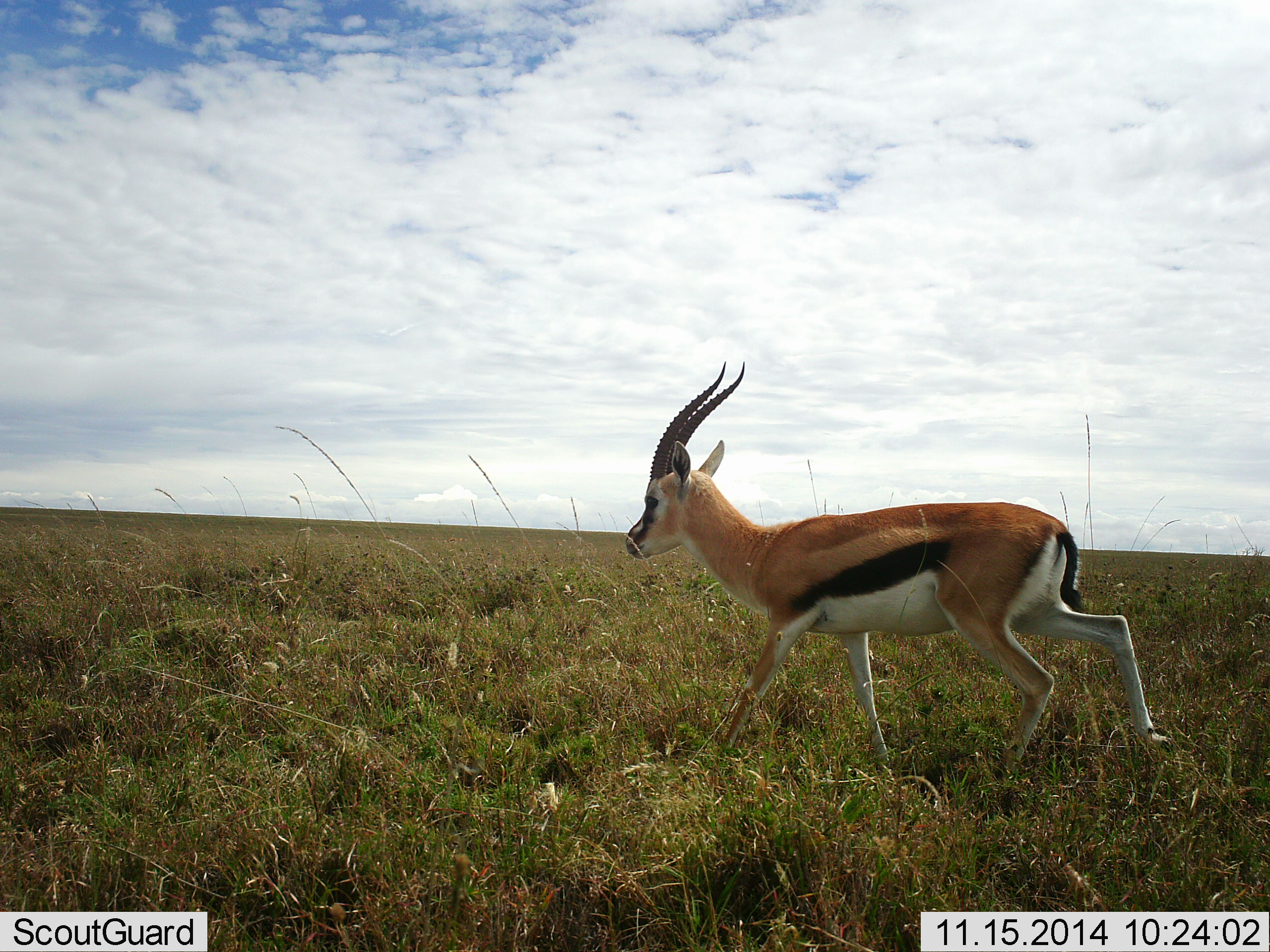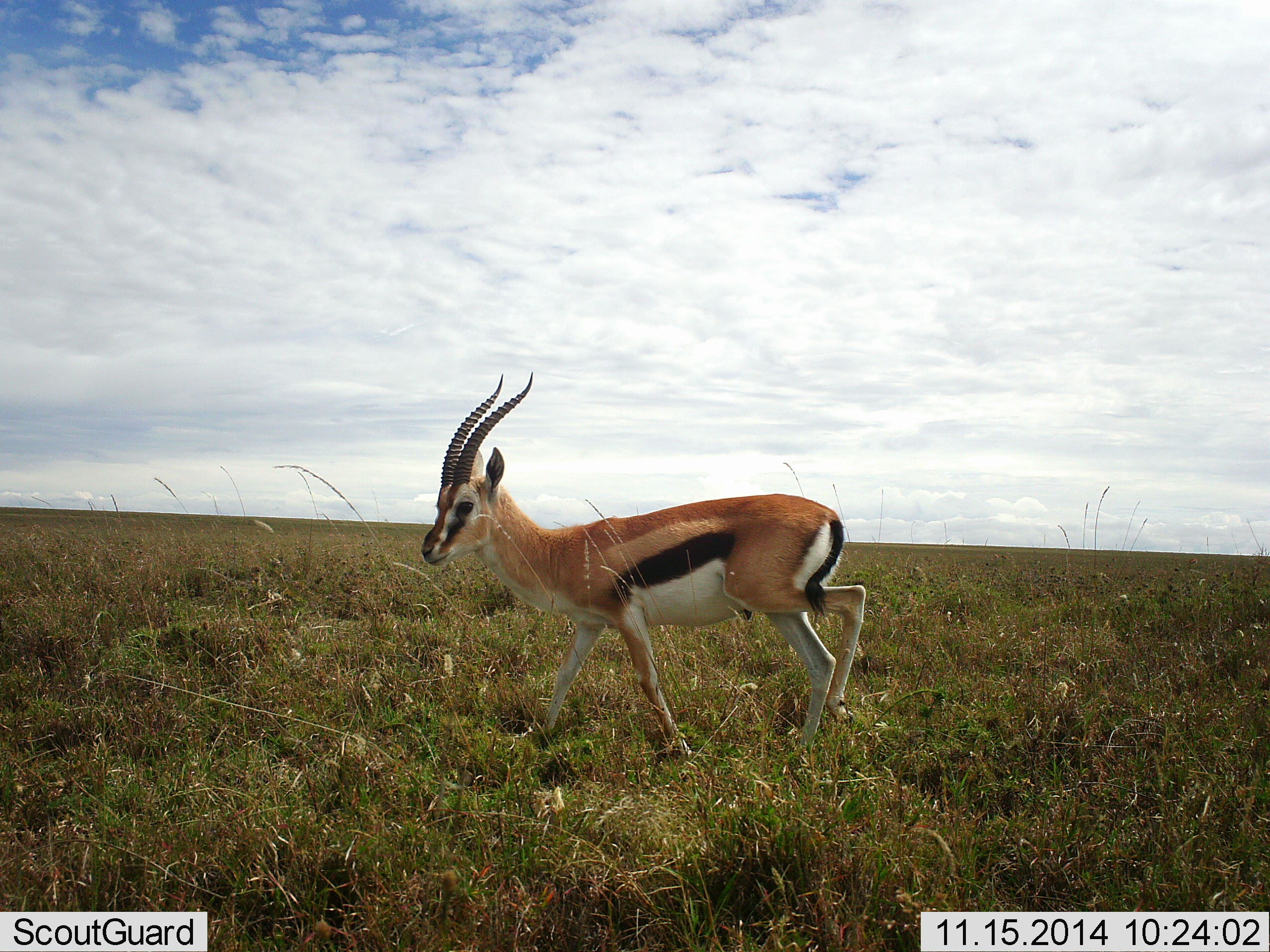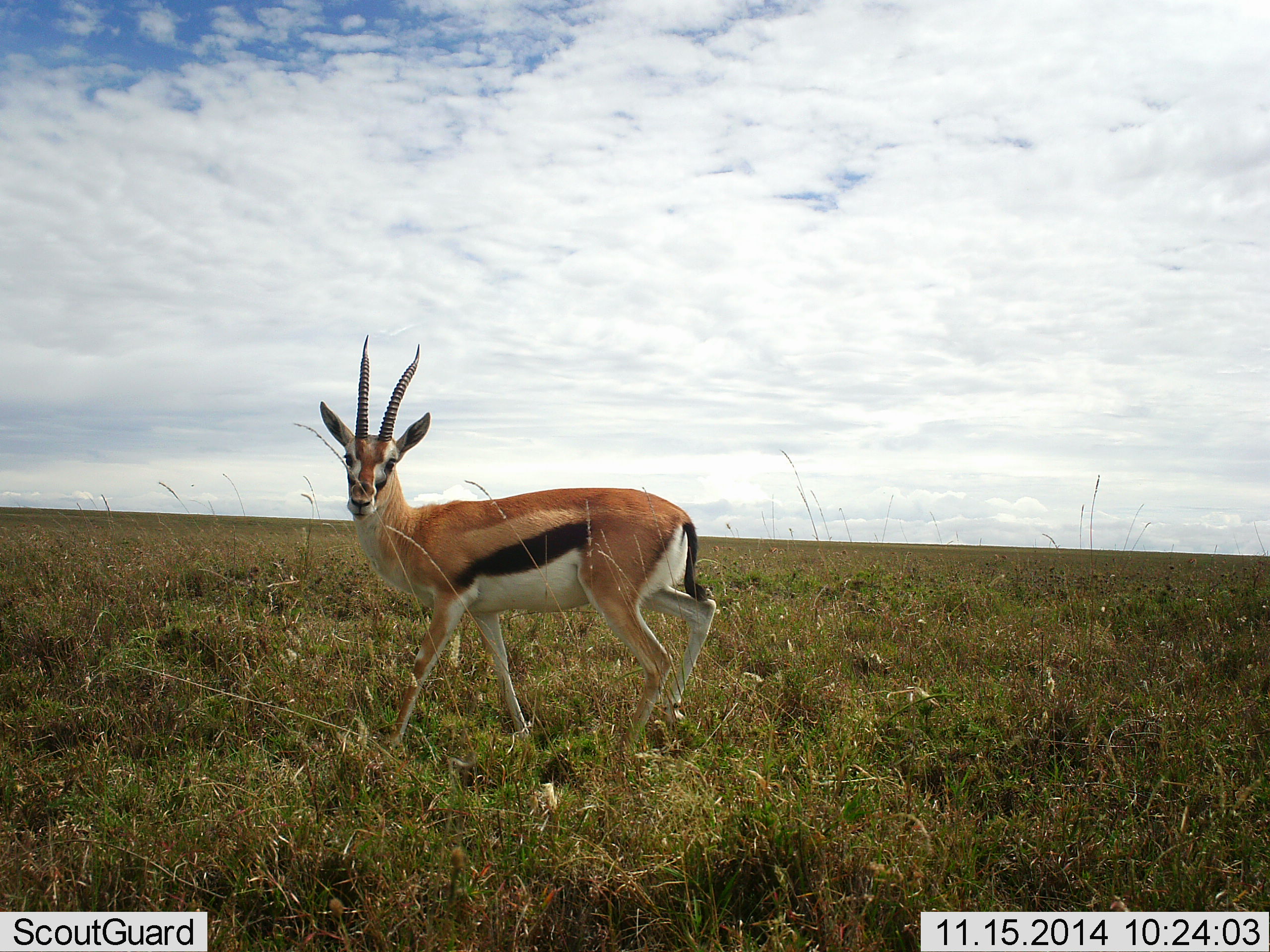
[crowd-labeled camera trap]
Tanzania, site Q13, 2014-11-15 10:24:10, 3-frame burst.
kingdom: Animalia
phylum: Chordata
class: Mammalia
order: Artiodactyla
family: Bovidae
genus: Eudorcas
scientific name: Eudorcas thomsonii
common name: thomson's gazelle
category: gazellethomsons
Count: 1.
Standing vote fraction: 40%.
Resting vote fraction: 0%.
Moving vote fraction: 90%.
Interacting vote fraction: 0%.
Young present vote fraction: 0%.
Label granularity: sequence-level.